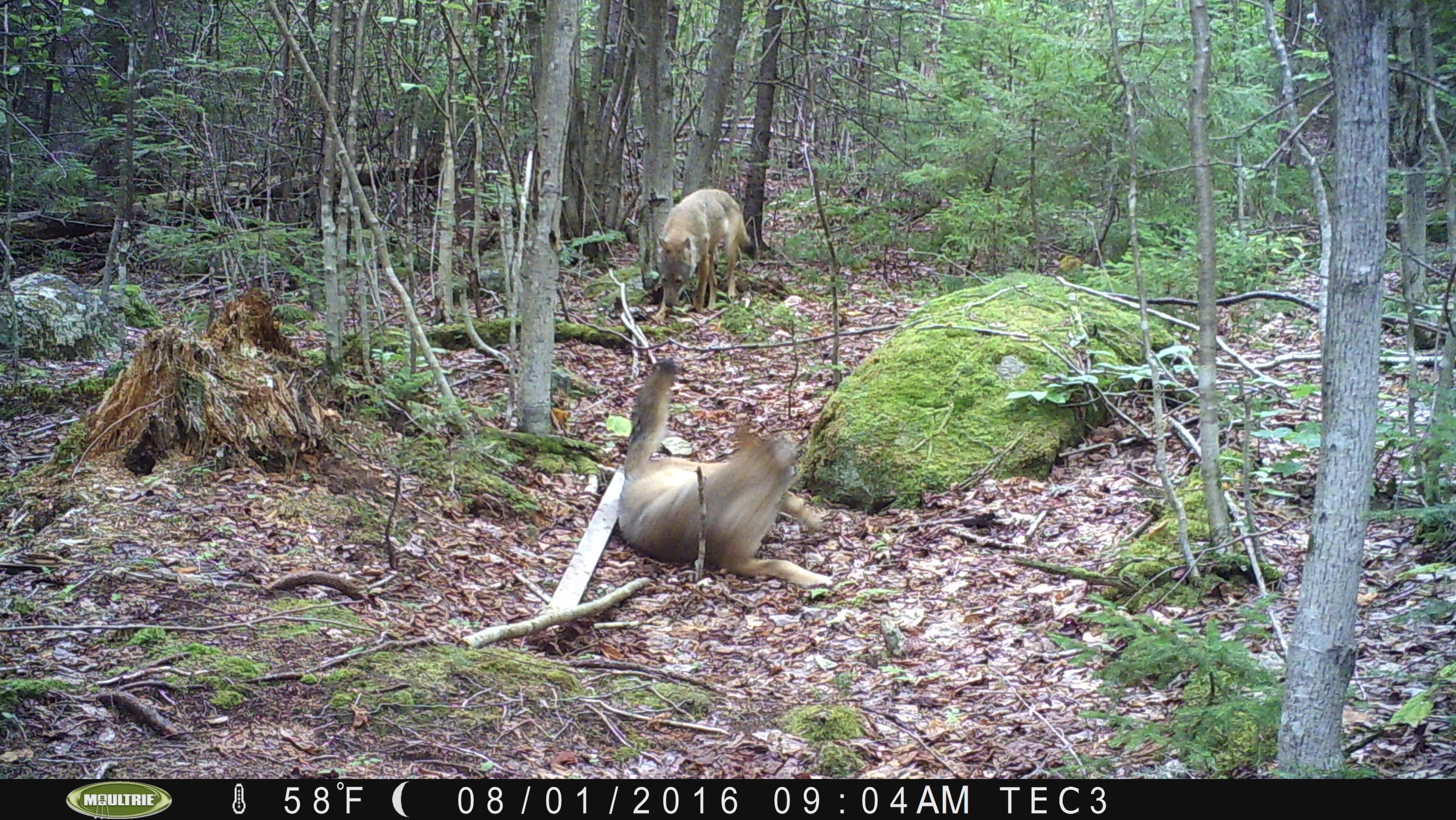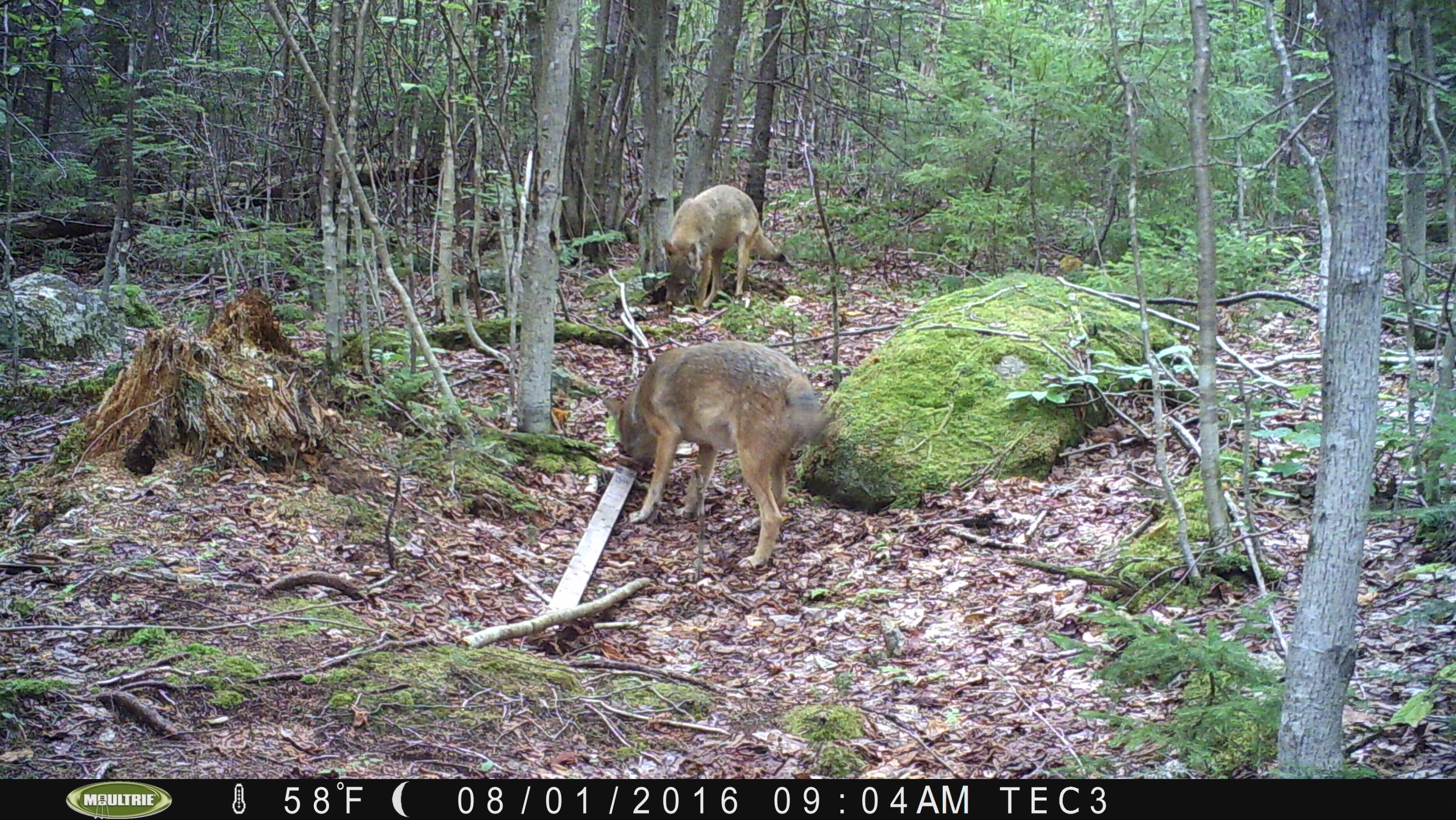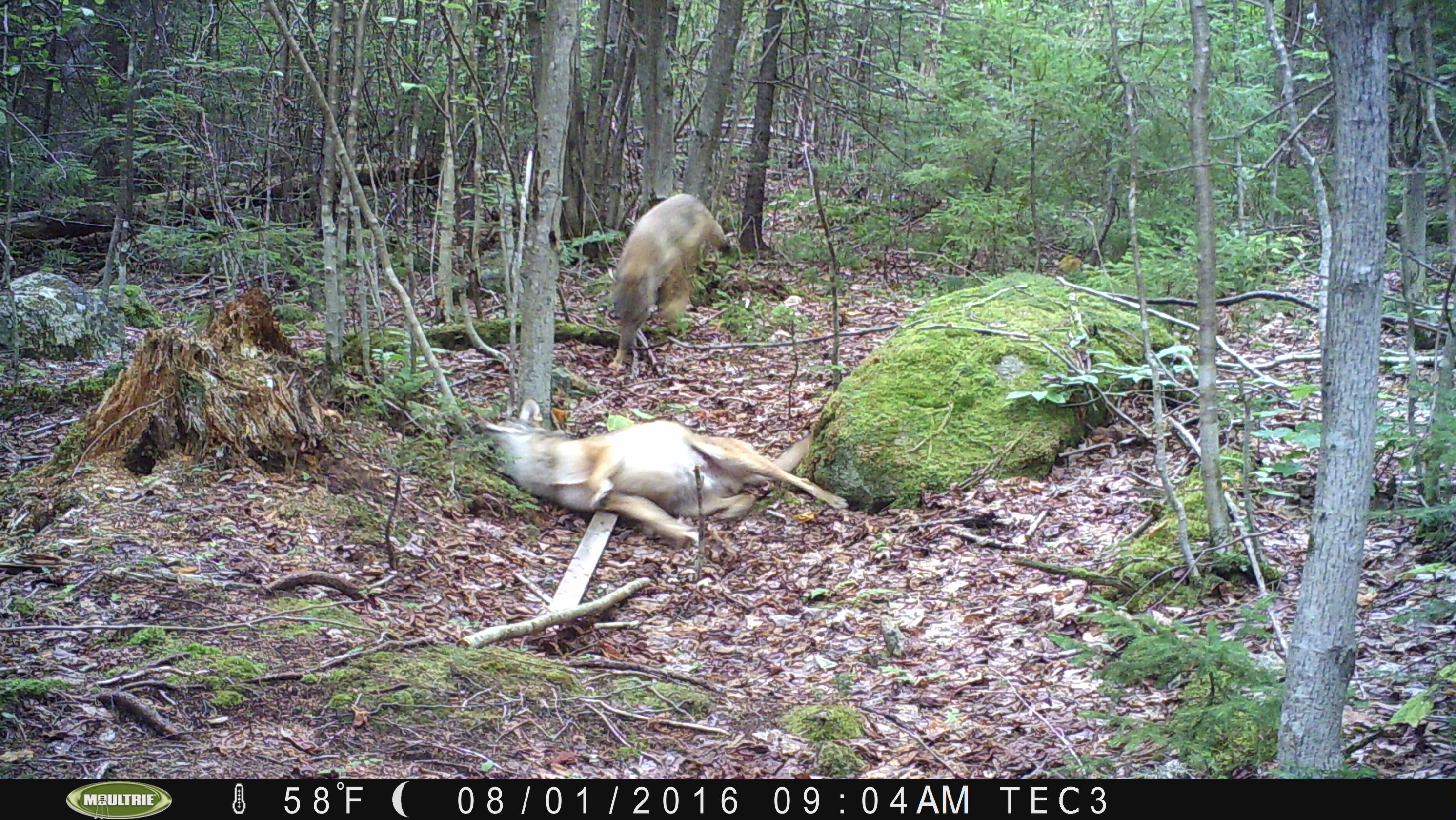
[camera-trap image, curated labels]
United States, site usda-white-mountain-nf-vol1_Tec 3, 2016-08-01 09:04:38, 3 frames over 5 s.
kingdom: Animalia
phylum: Chordata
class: Mammalia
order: Carnivora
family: Canidae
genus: Canis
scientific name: Canis latrans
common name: coyote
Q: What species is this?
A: Coyote (Canis latrans).